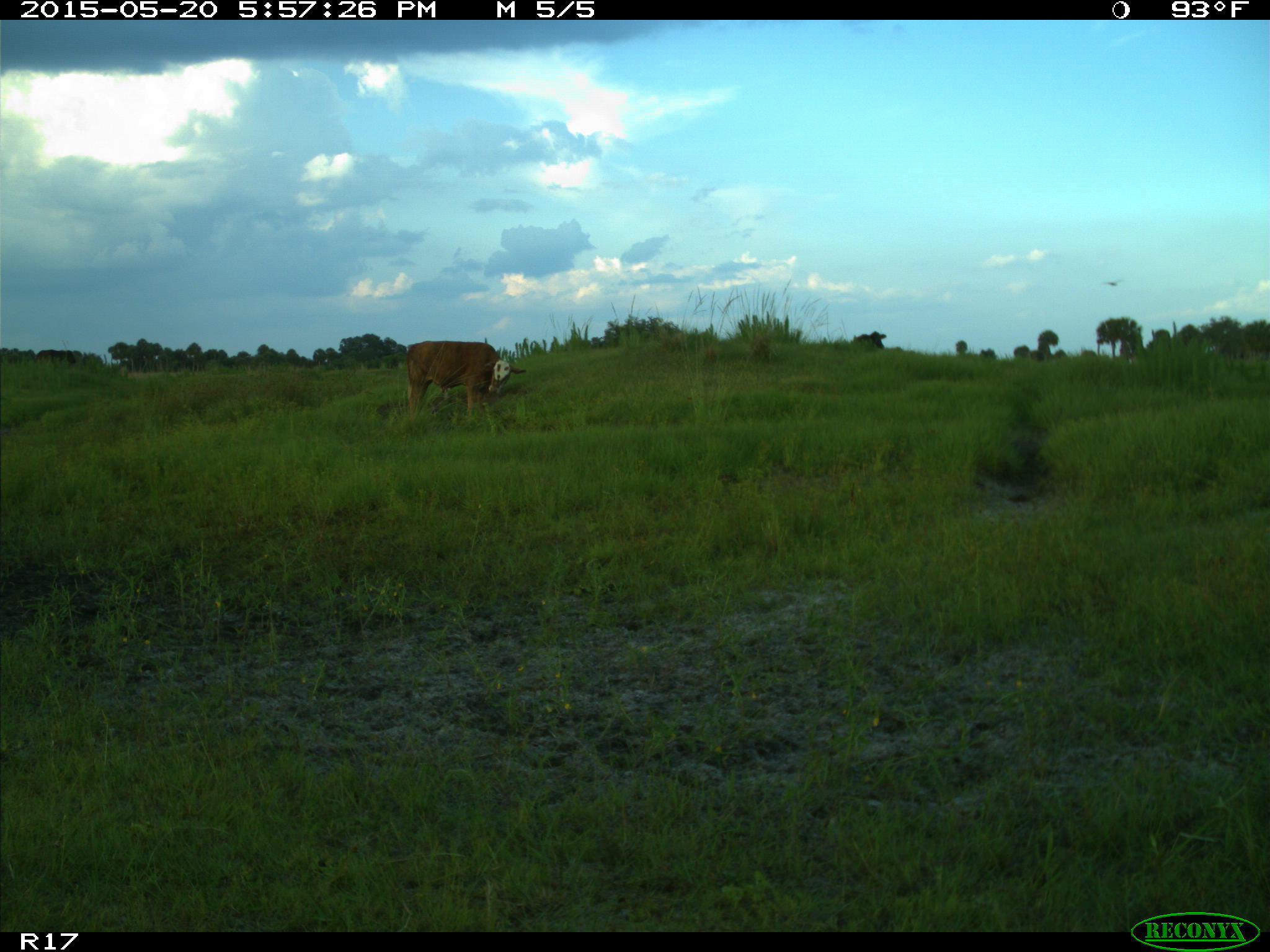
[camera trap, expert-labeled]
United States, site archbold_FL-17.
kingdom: Animalia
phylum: Chordata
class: Mammalia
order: Artiodactyla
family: Bovidae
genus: Bos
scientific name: Bos taurus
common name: domestic cow